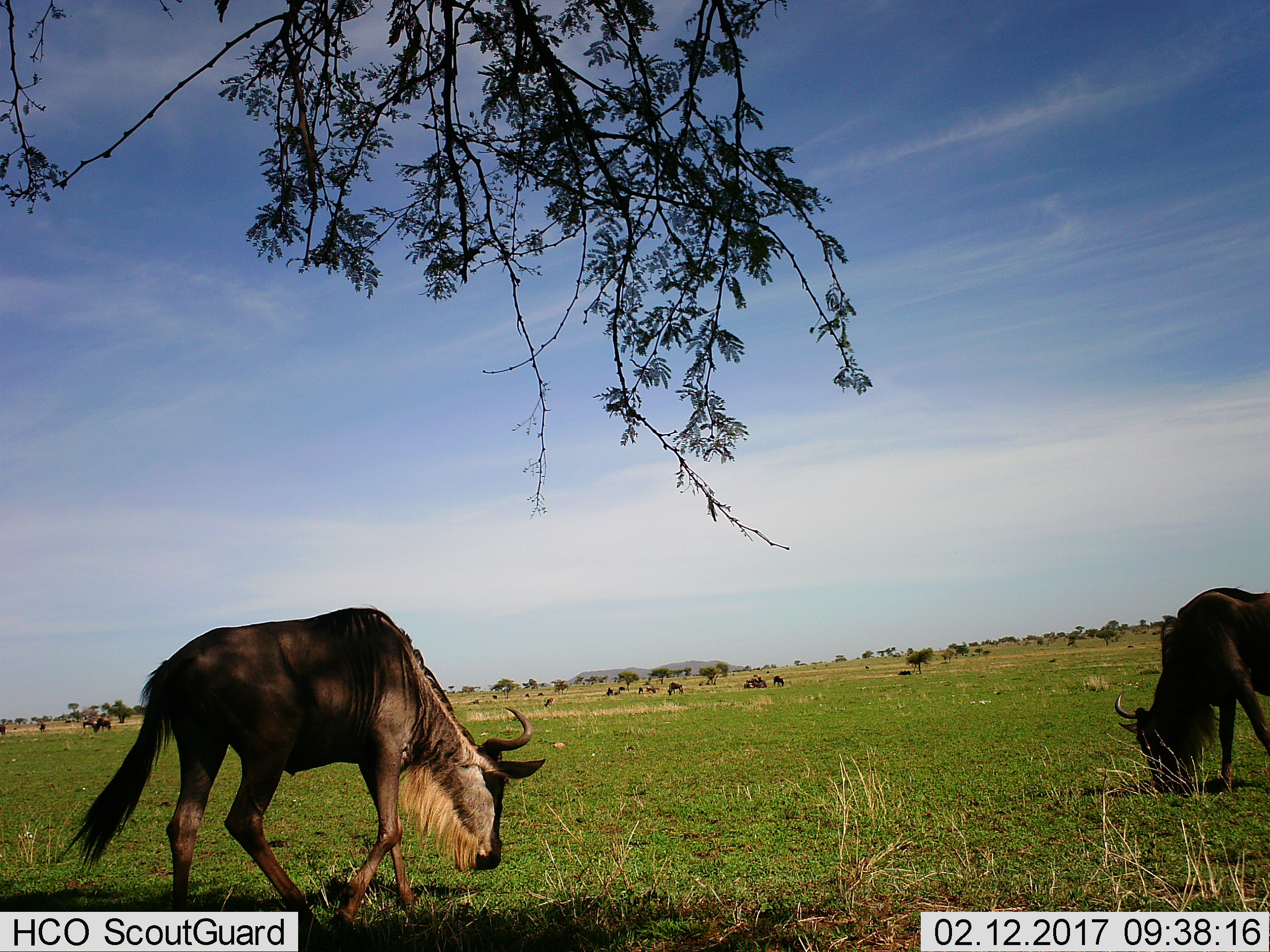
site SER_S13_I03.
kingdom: Animalia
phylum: Chordata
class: Mammalia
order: Artiodactyla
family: Bovidae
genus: Connochaetes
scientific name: Connochaetes taurinus taurinus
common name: blue wildebeest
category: wildebeestblue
Wildebeestblue (blue wildebeest) (Connochaetes taurinus taurinus), count 11-50. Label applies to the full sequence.